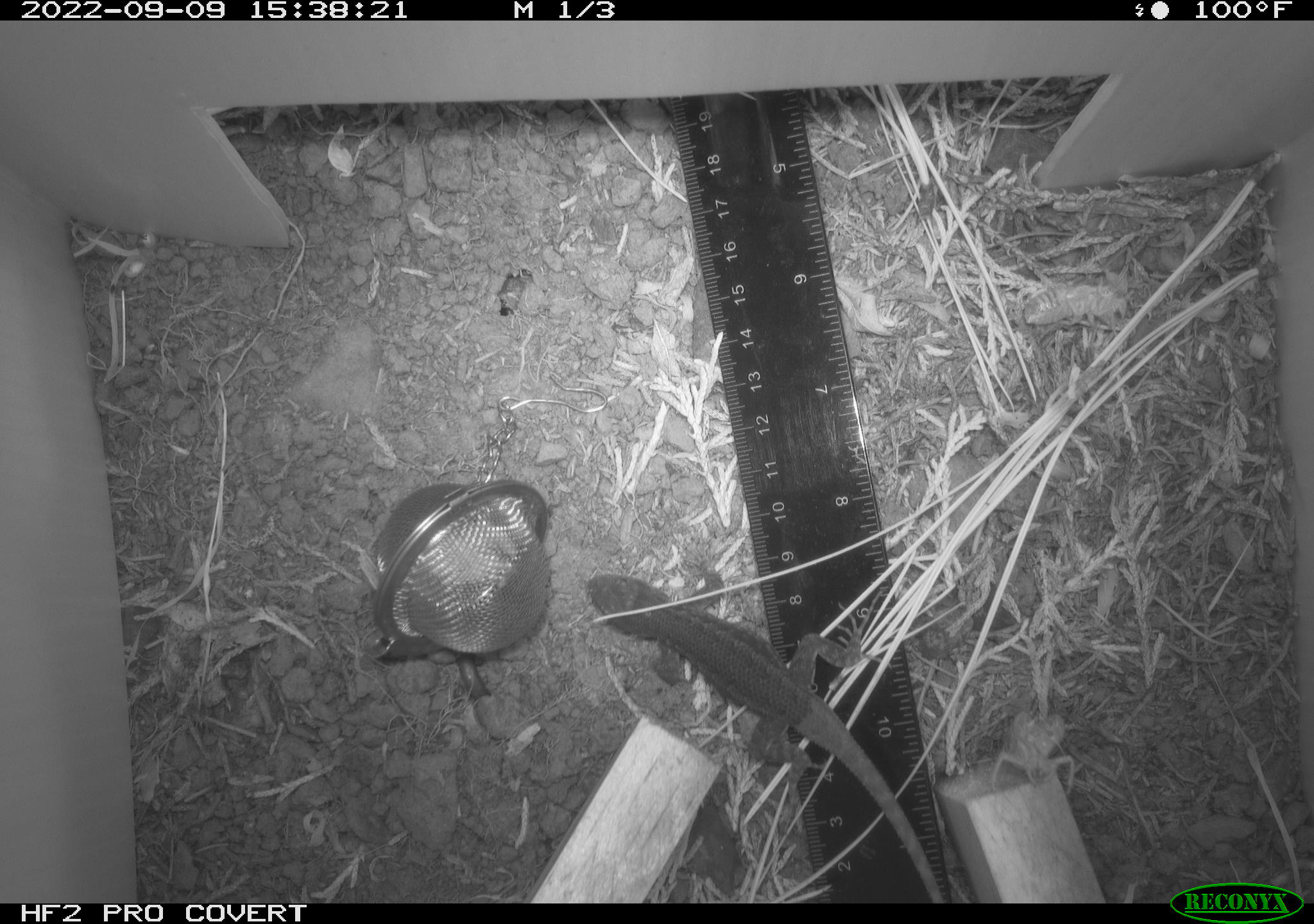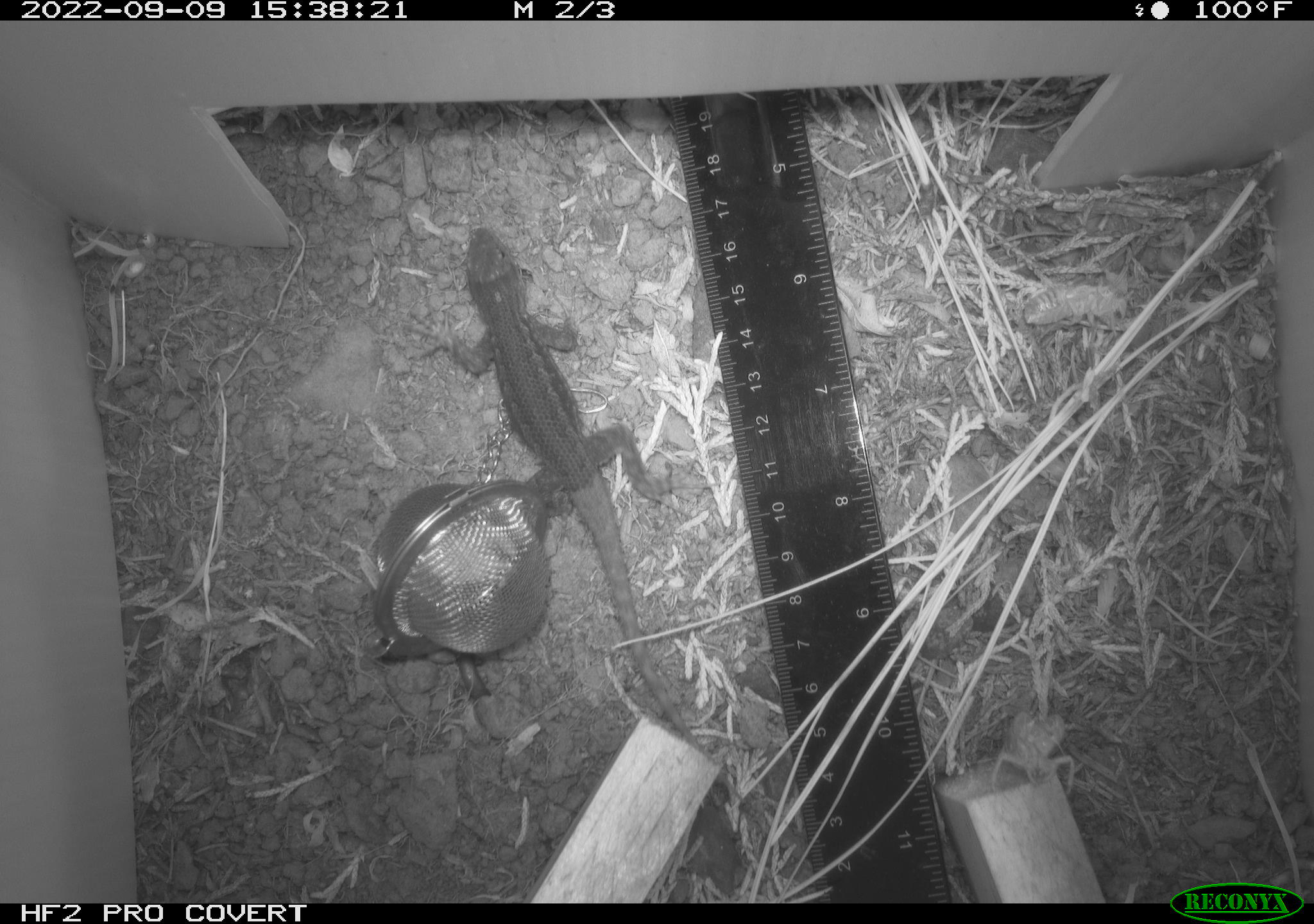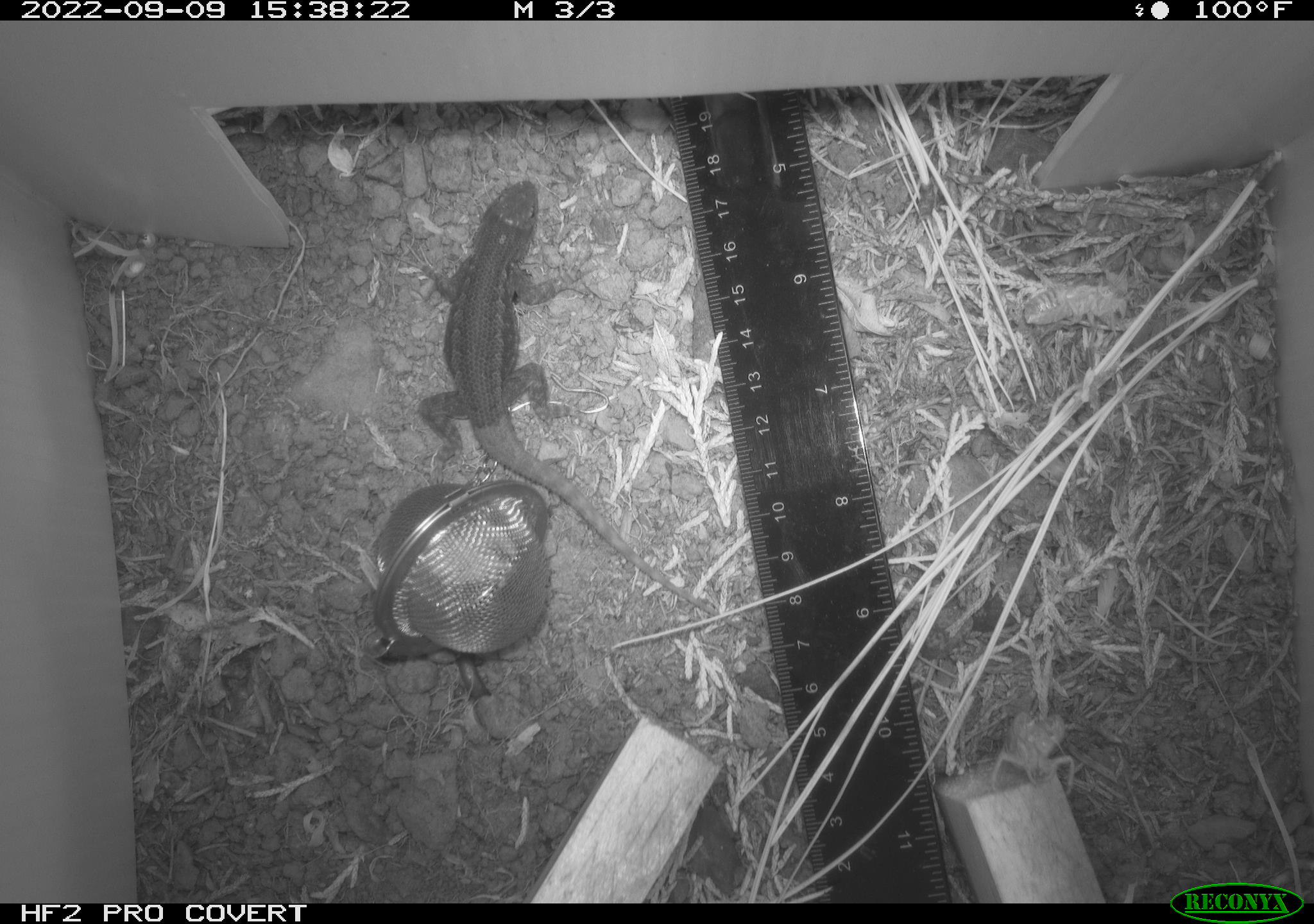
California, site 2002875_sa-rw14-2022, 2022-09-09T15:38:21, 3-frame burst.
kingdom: Animalia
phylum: Chordata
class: Reptilia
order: Squamata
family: Phrynosomatidae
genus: Sceloporus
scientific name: Sceloporus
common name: spiny lizards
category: sceloporus species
Sceloporus species (spiny lizards) (Sceloporus).